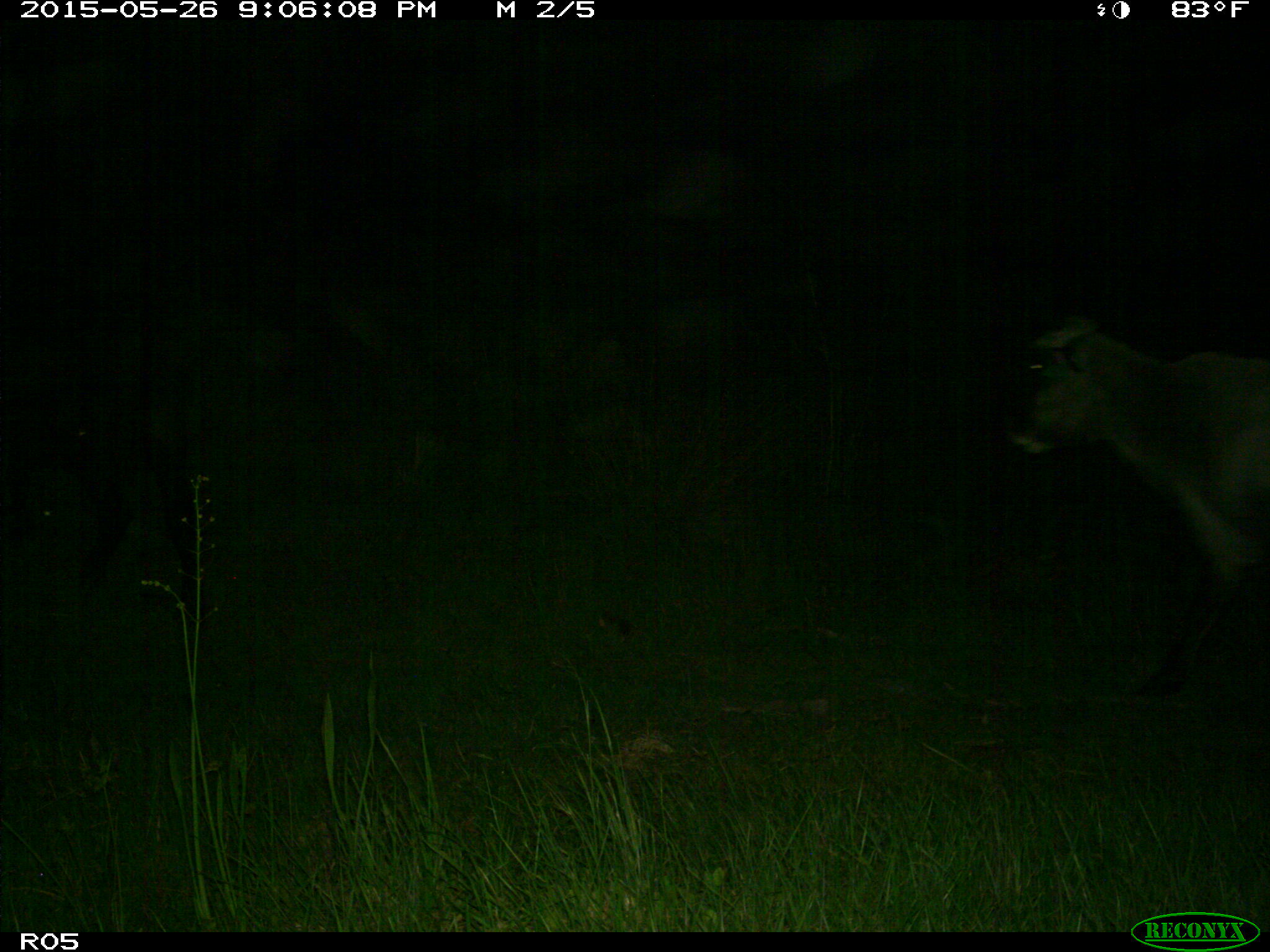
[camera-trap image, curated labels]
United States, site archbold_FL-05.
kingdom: Animalia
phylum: Chordata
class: Mammalia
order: Artiodactyla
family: Bovidae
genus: Bos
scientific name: Bos taurus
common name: domestic cow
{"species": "Bos taurus (domestic cow)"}